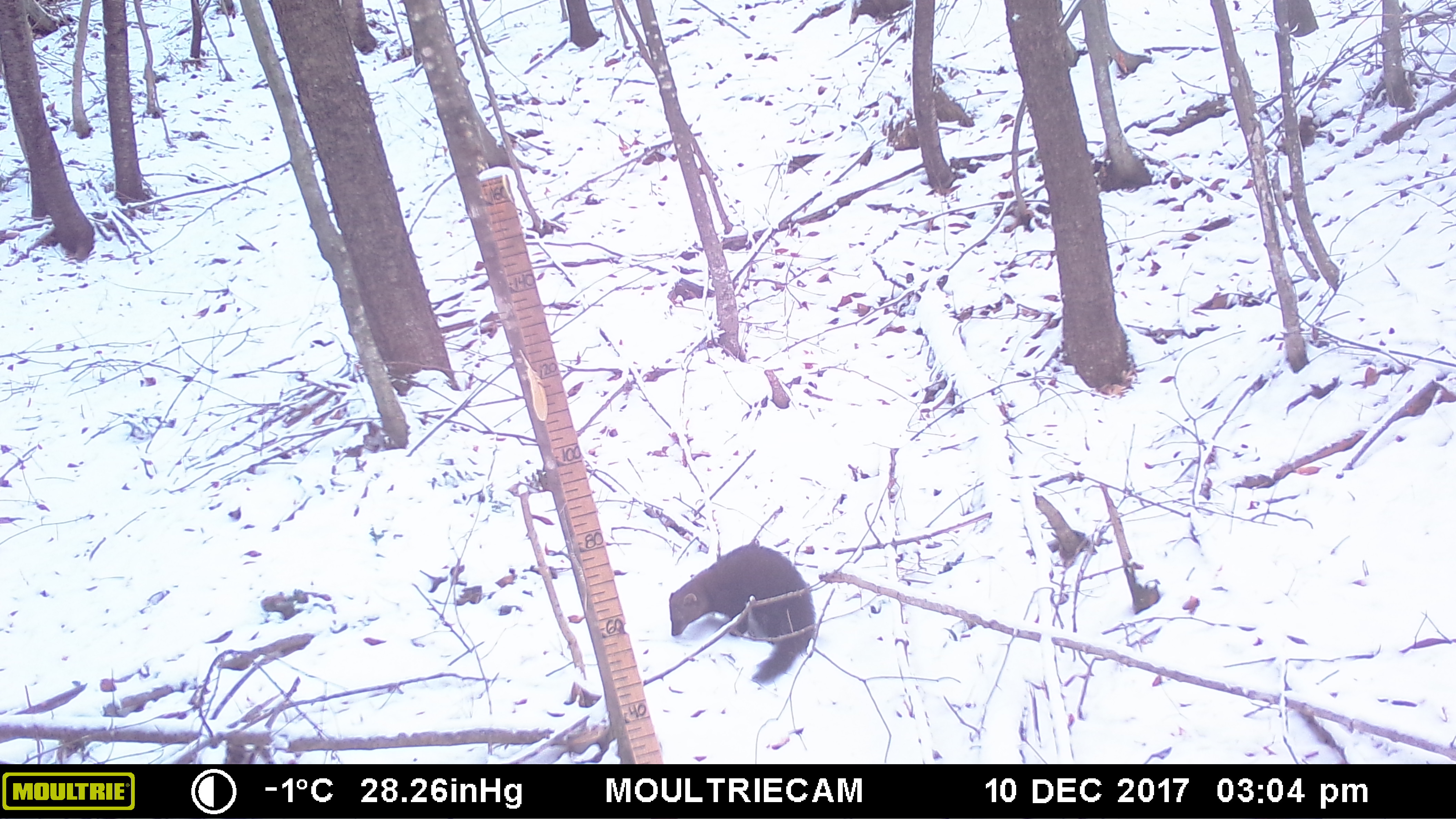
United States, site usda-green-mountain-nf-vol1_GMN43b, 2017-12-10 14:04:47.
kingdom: Animalia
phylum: Chordata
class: Mammalia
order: Carnivora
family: Mustelidae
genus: Pekania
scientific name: Pekania pennanti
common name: fisher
Fisher (Pekania pennanti).